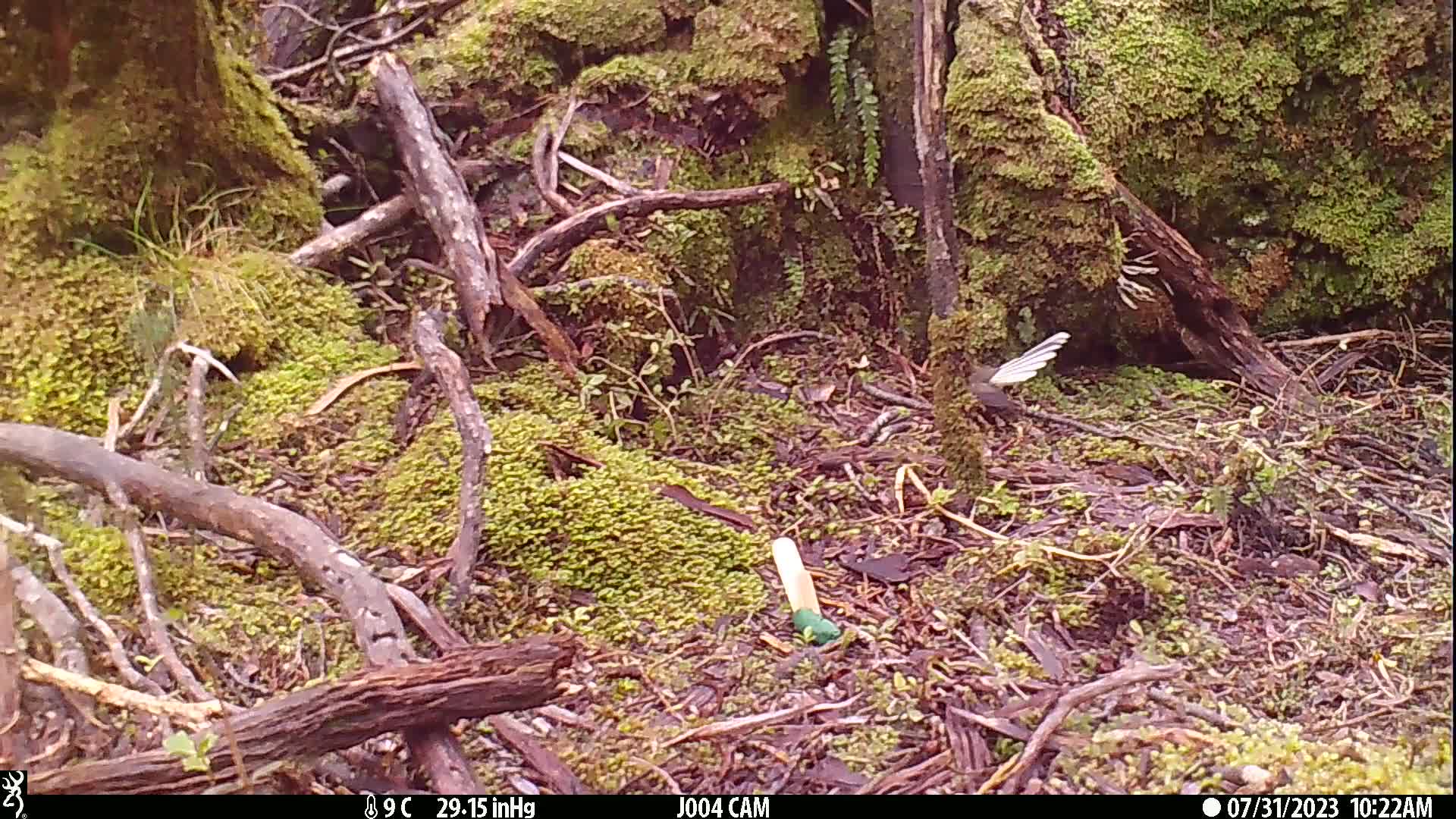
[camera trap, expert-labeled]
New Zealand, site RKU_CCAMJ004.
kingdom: Animalia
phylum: Chordata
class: Aves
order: Passeriformes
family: Rhipiduridae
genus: Rhipidura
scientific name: Rhipidura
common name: fantails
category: fantail